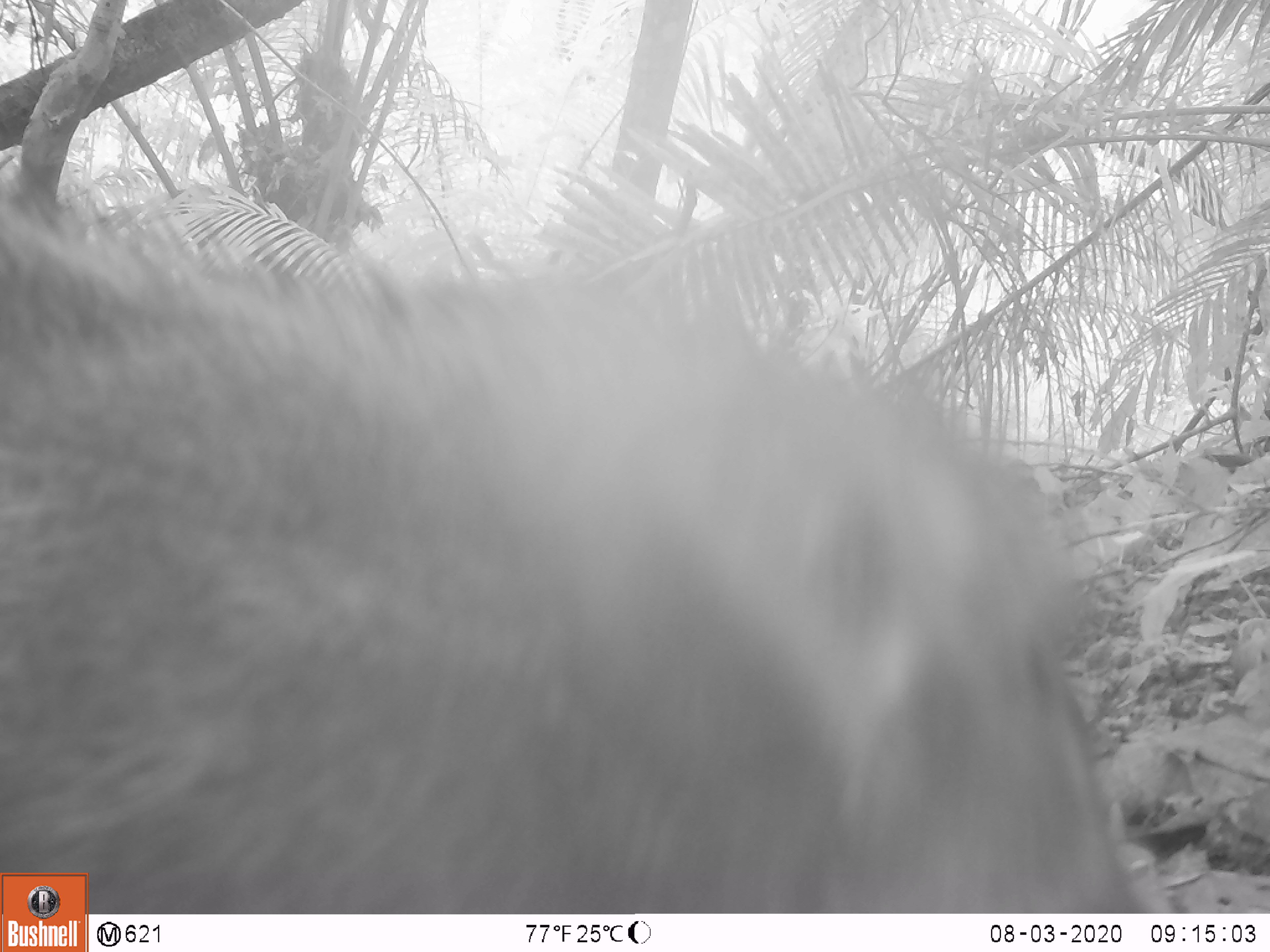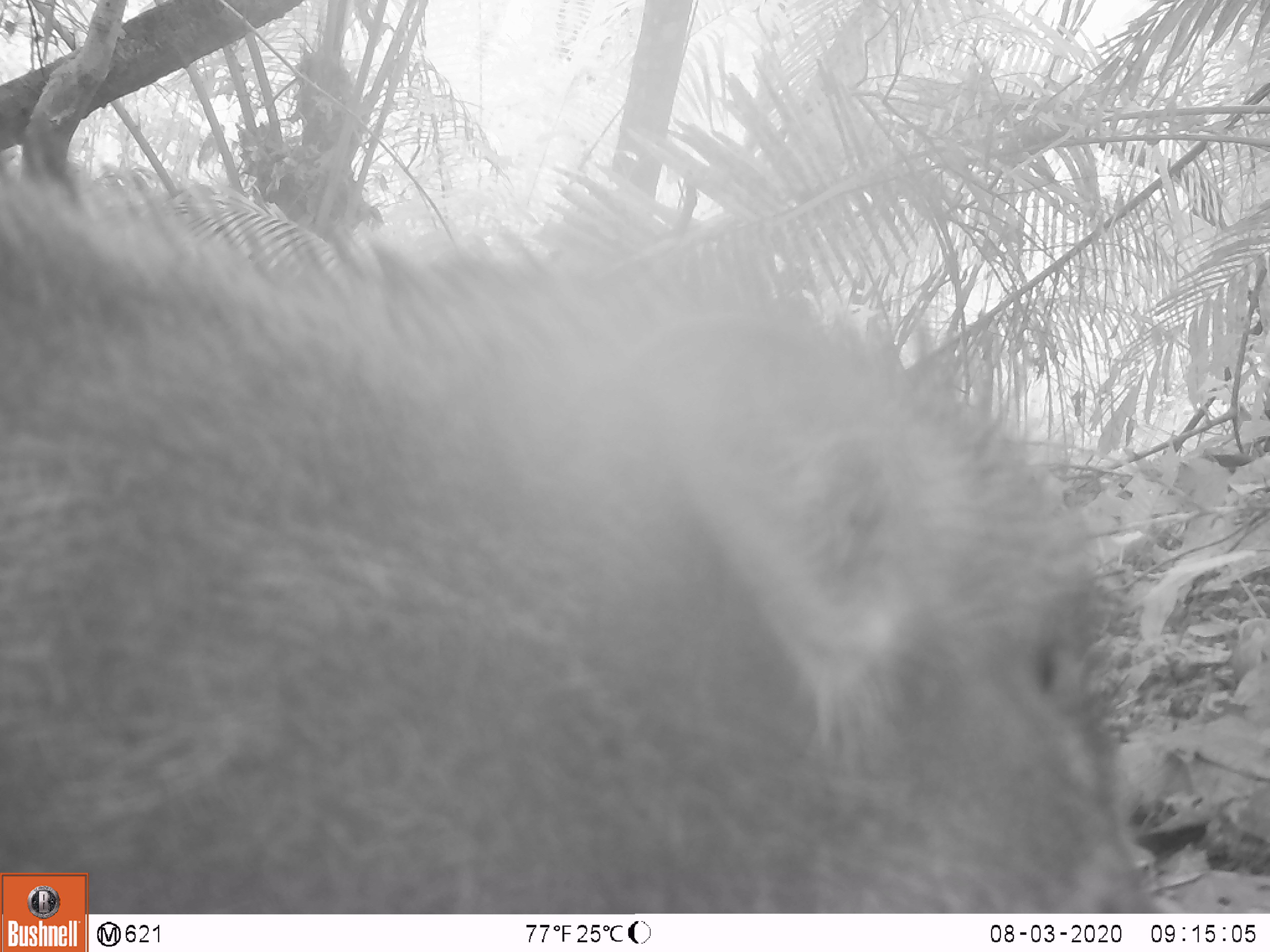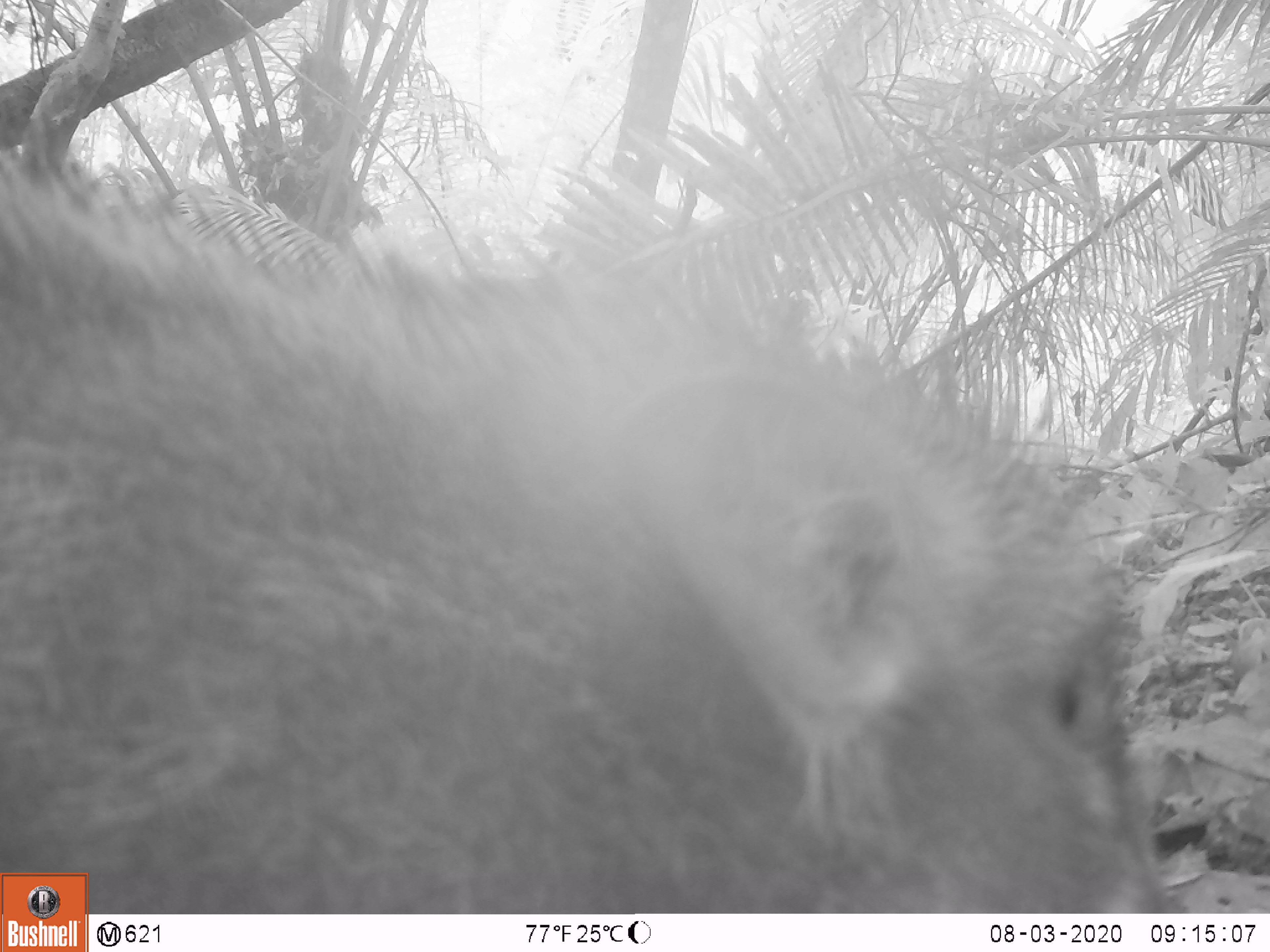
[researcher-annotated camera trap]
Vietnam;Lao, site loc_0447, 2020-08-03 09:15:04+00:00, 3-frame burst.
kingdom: Animalia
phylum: Chordata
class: Mammalia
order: Artiodactyla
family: Suidae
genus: Sus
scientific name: Sus scrofa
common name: eurasian wild pig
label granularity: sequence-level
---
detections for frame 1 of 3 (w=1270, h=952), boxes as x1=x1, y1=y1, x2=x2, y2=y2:
eurasian wild pig: x1=0, y1=151, x2=1164, y2=909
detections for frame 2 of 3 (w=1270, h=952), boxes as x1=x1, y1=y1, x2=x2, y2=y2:
eurasian wild pig: x1=0, y1=139, x2=1166, y2=912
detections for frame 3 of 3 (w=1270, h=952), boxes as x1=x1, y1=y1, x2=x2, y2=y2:
eurasian wild pig: x1=0, y1=117, x2=1180, y2=913